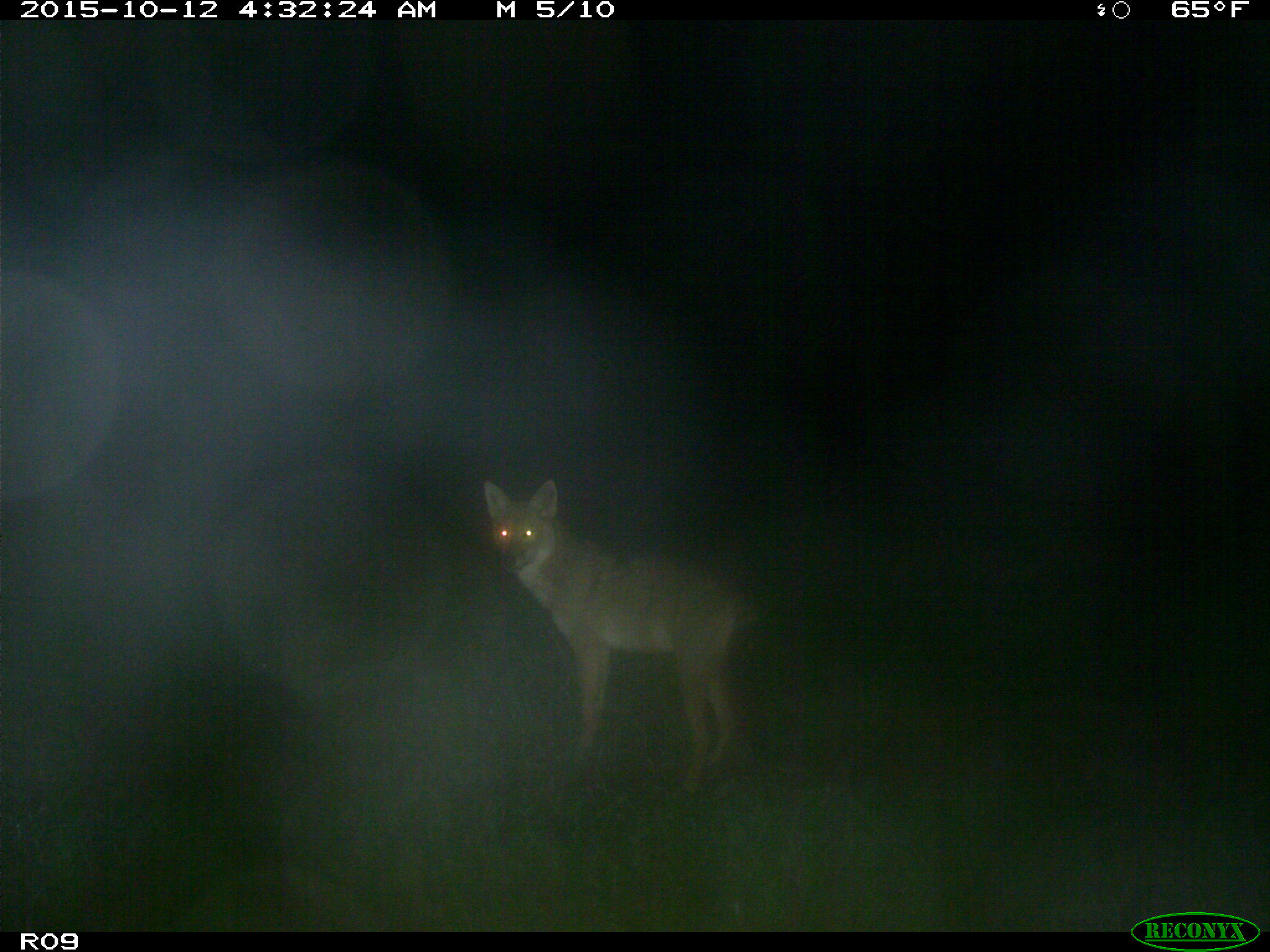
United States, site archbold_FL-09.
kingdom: Animalia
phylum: Chordata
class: Mammalia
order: Carnivora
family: Canidae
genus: Canis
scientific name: Canis latrans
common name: coyote